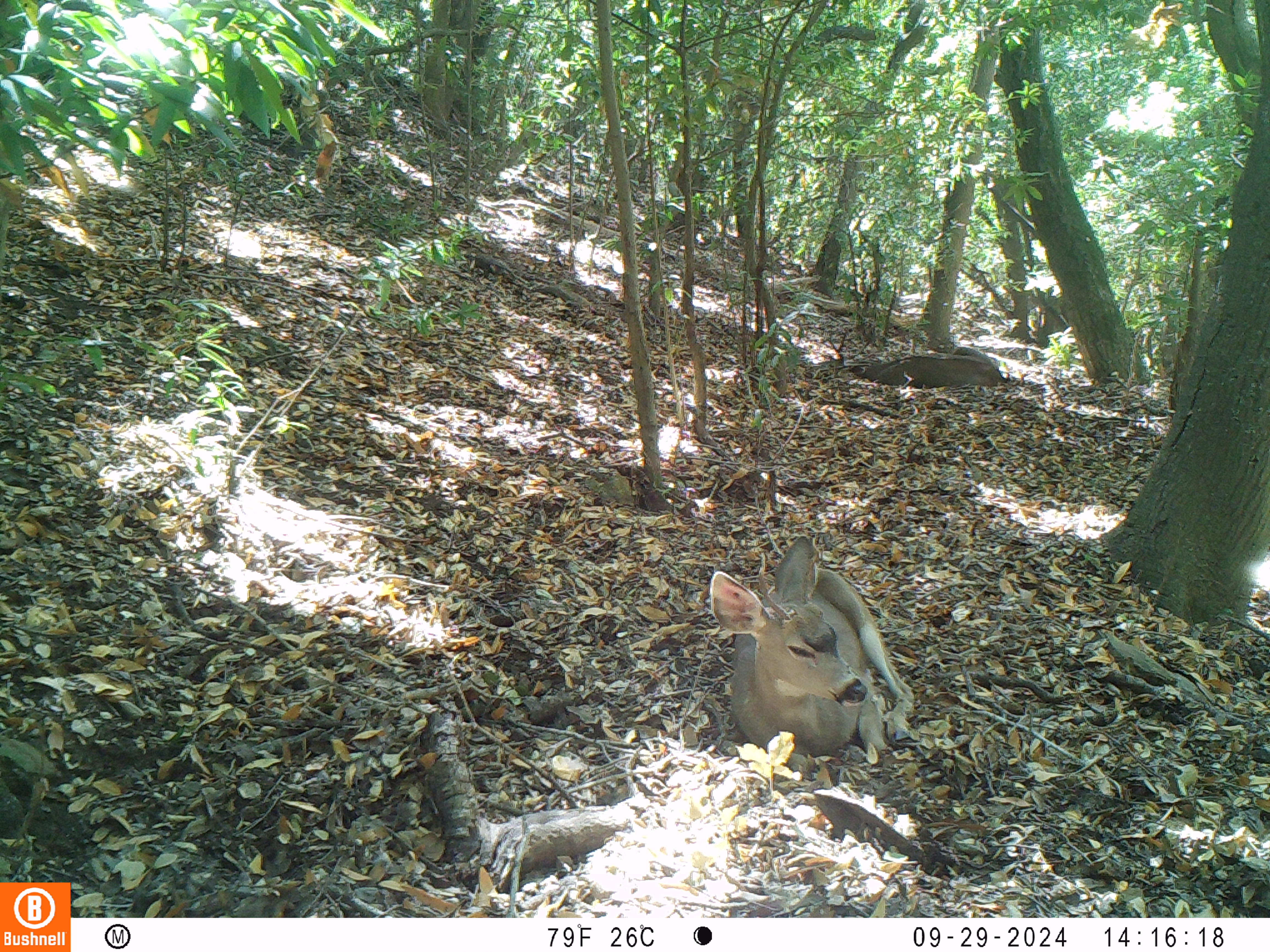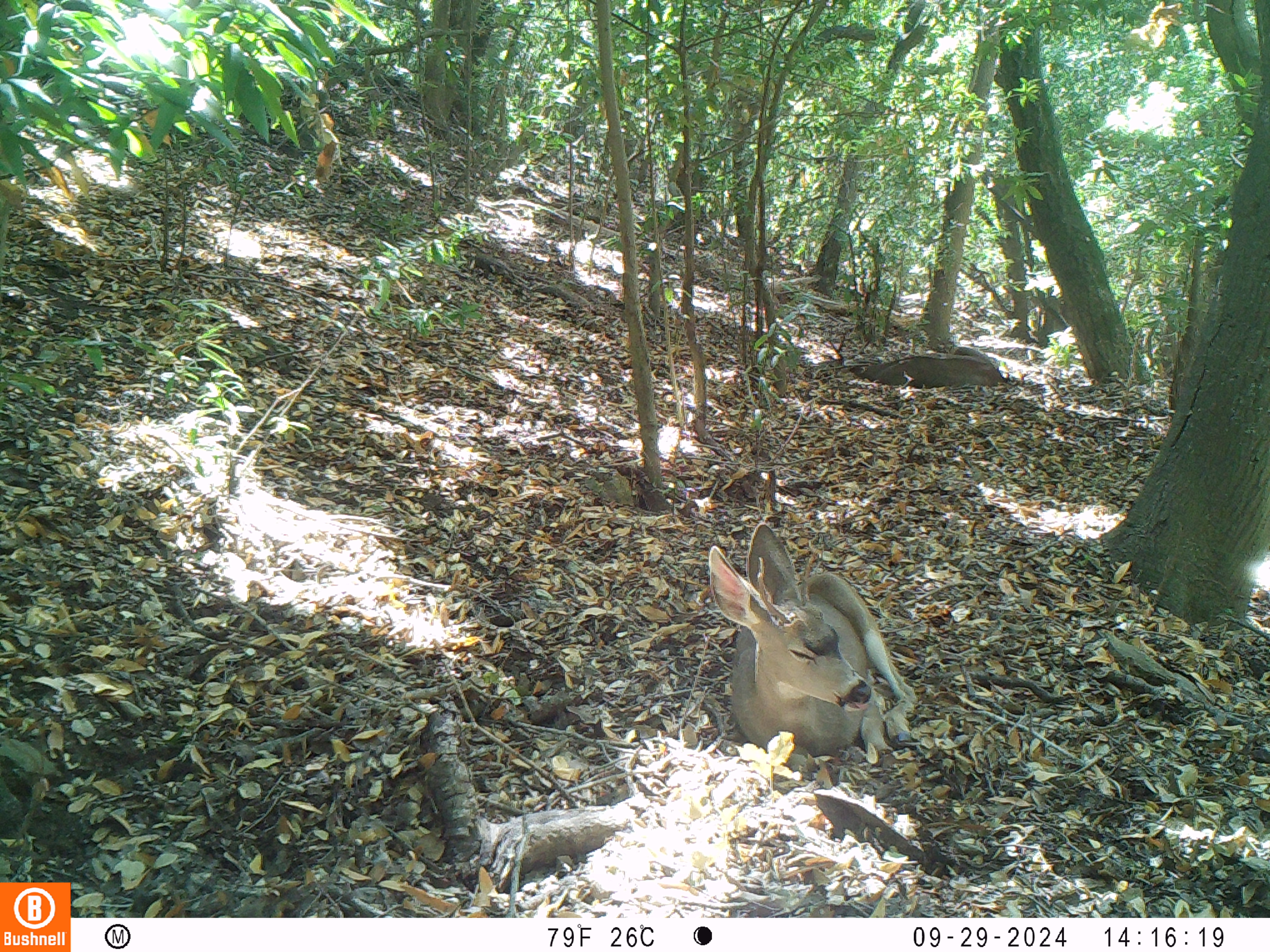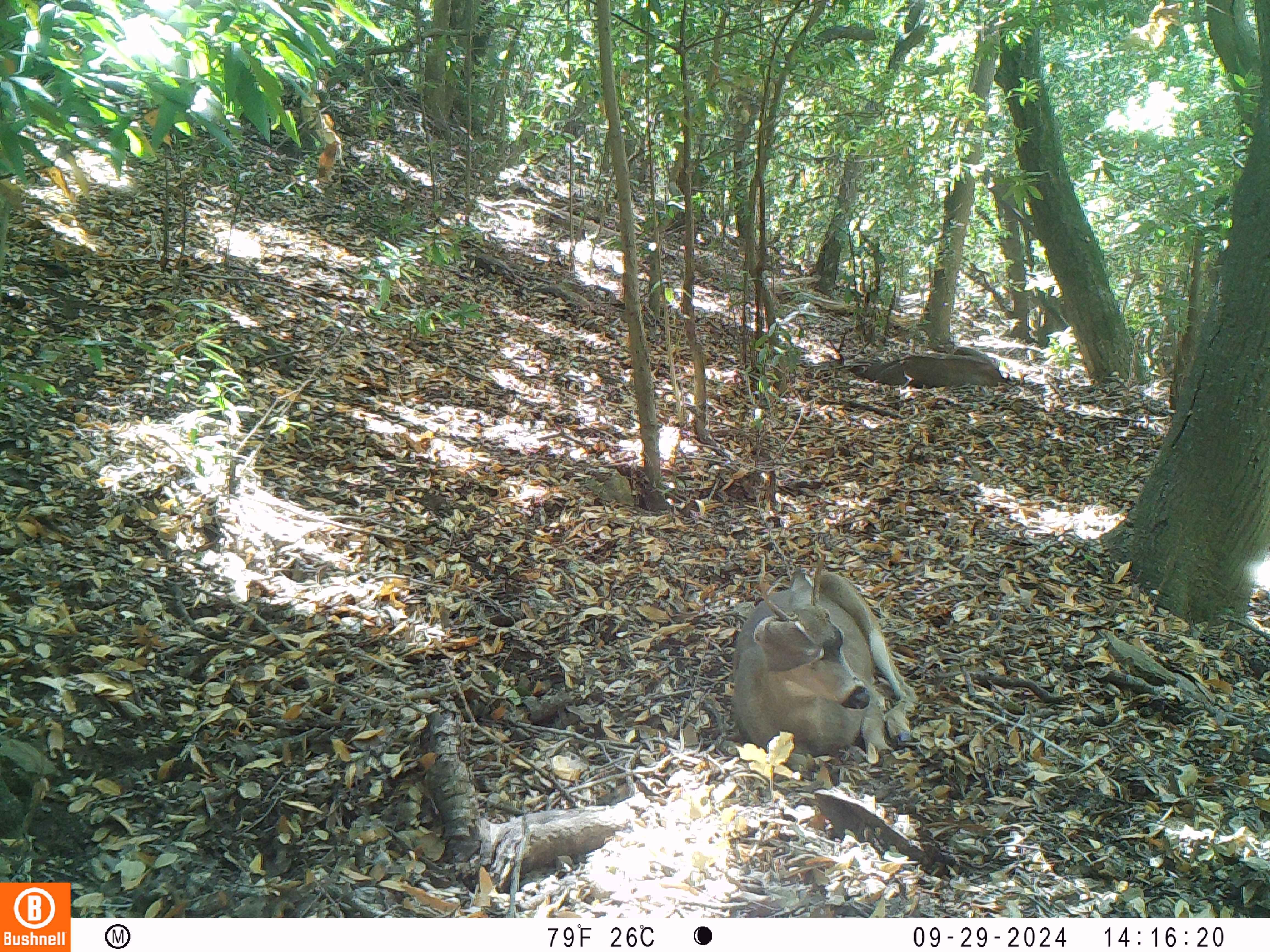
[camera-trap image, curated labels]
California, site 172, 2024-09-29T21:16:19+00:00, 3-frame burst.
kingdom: Animalia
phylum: Chordata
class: Mammalia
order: Artiodactyla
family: Cervidae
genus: Odocoileus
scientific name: Odocoileus hemionus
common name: mule deer